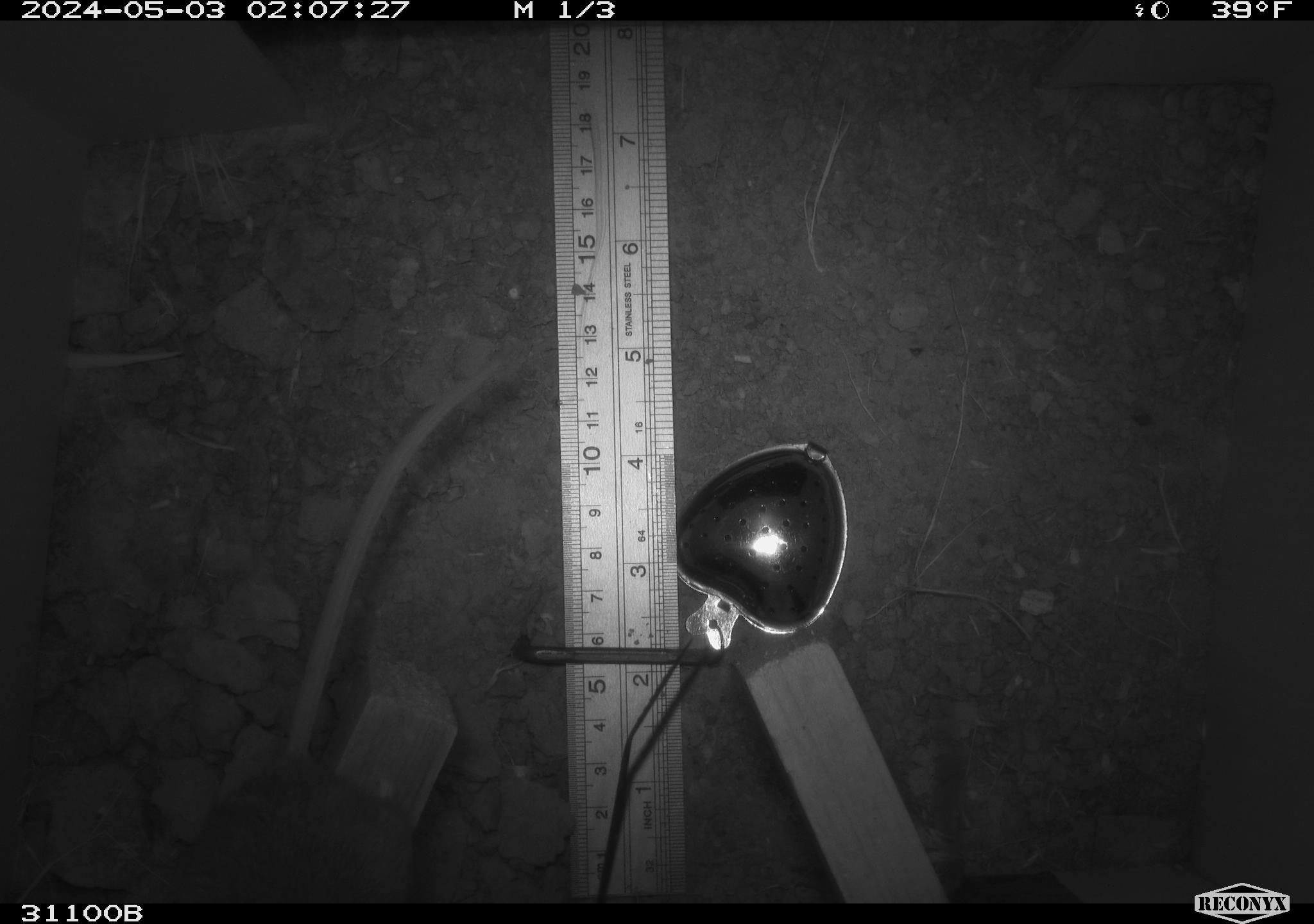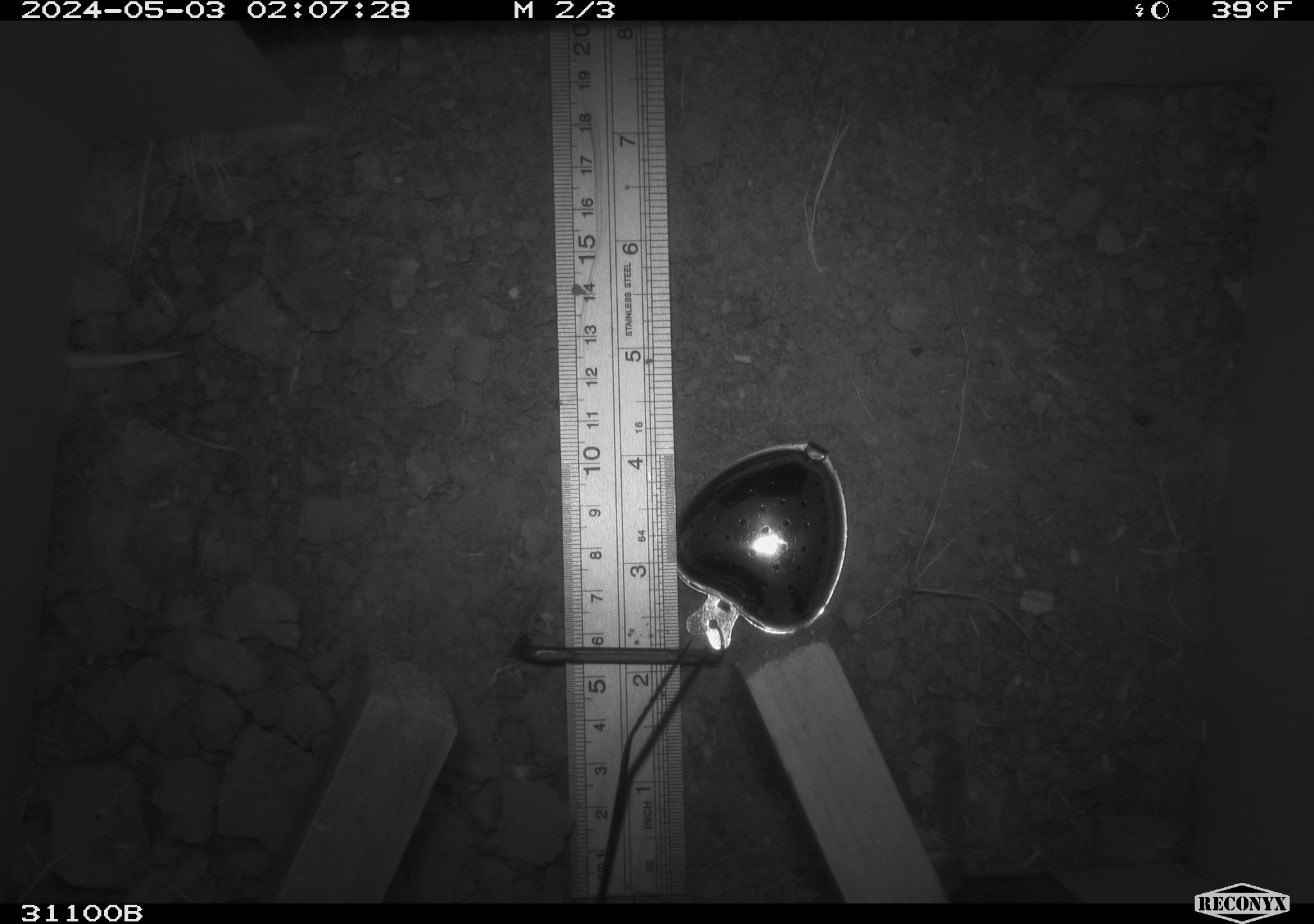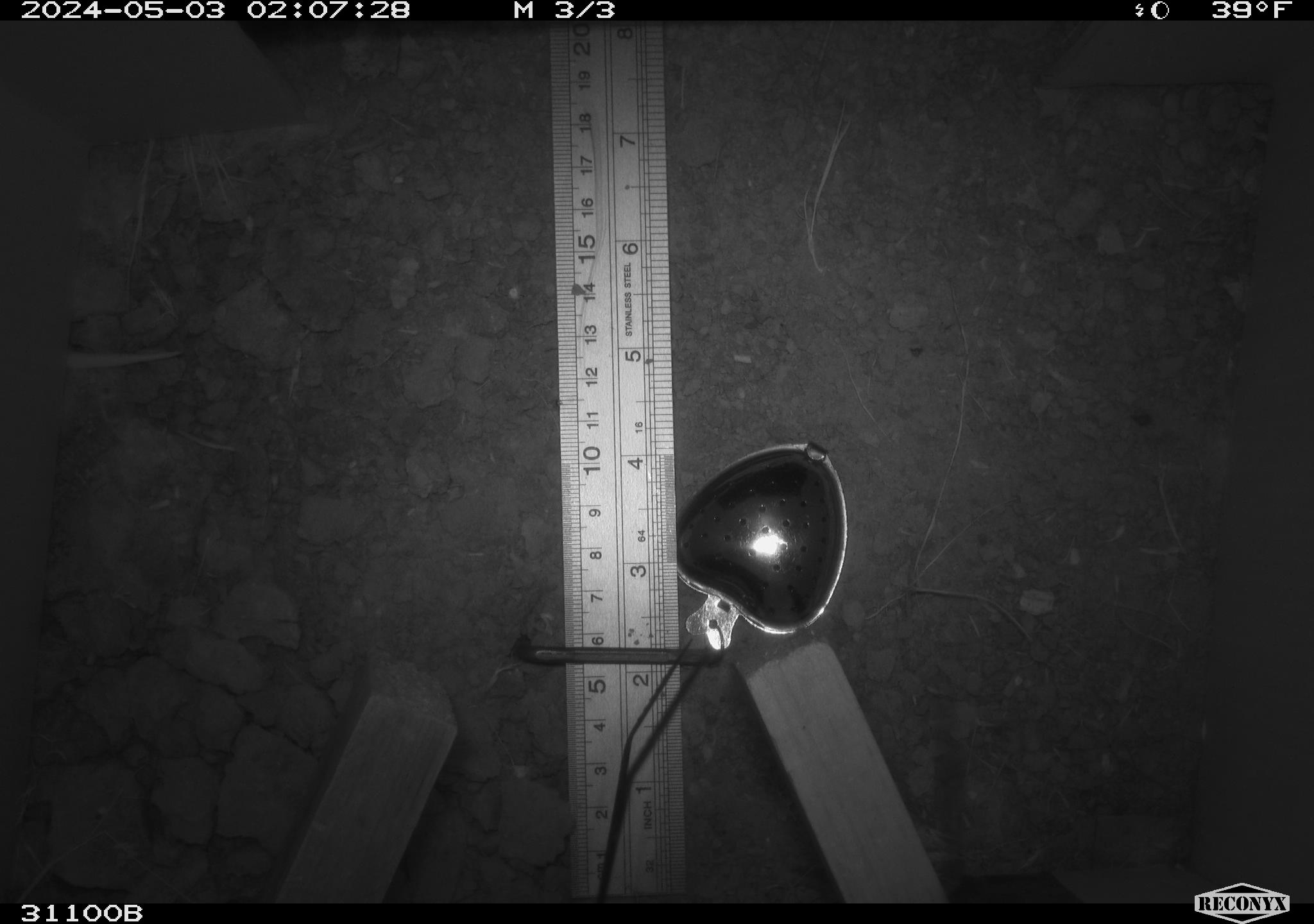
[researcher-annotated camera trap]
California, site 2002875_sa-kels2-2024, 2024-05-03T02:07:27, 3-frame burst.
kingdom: Animalia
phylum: Chordata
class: Mammalia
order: Rodentia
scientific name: Rodentia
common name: rodent